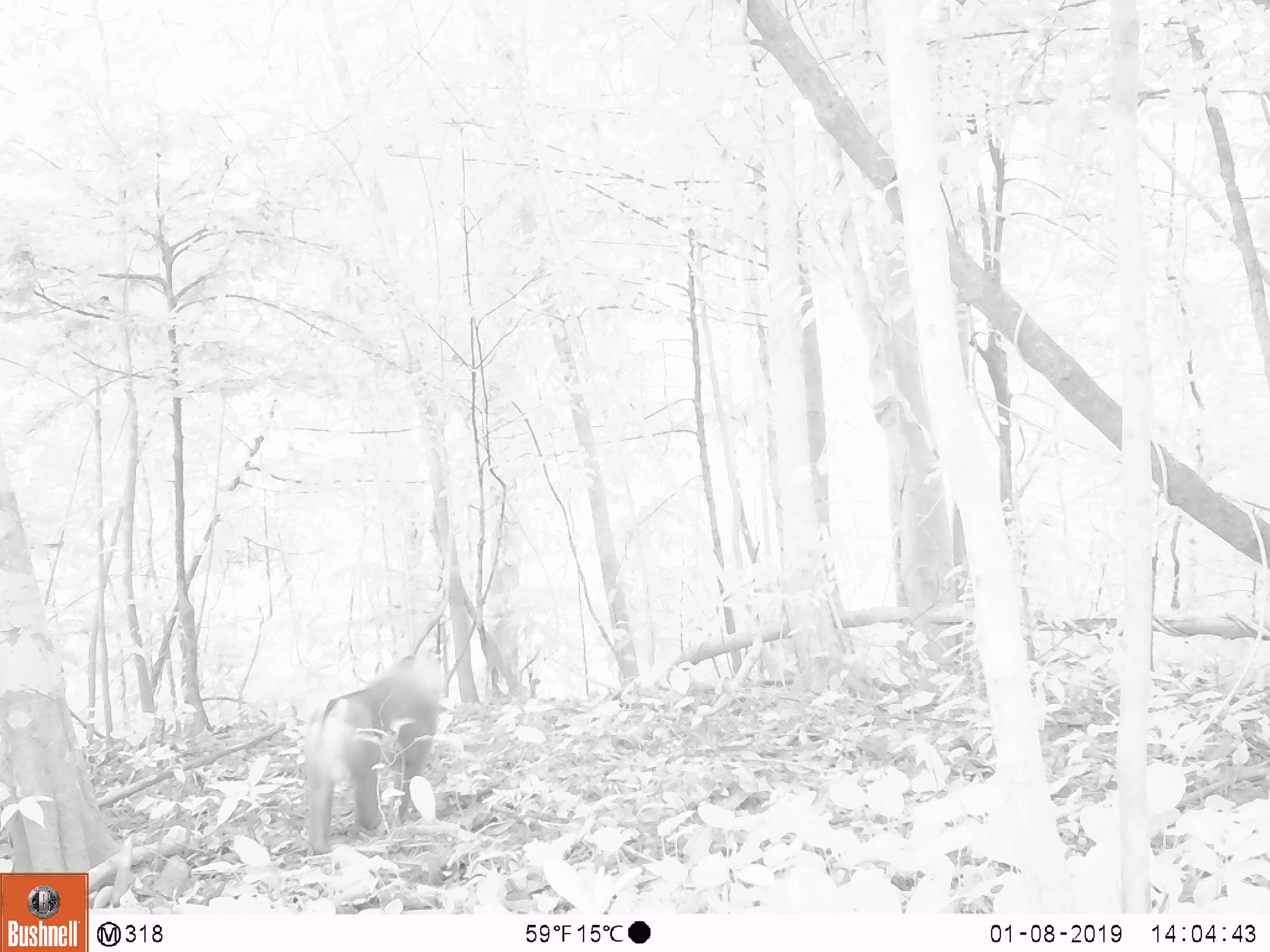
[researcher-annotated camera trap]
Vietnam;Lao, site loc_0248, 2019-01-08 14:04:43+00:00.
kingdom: Animalia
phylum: Chordata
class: Mammalia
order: Primates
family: Cercopithecidae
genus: Macaca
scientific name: Macaca nemestrina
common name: pig-tailed macaque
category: pig tailed macaque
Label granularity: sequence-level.